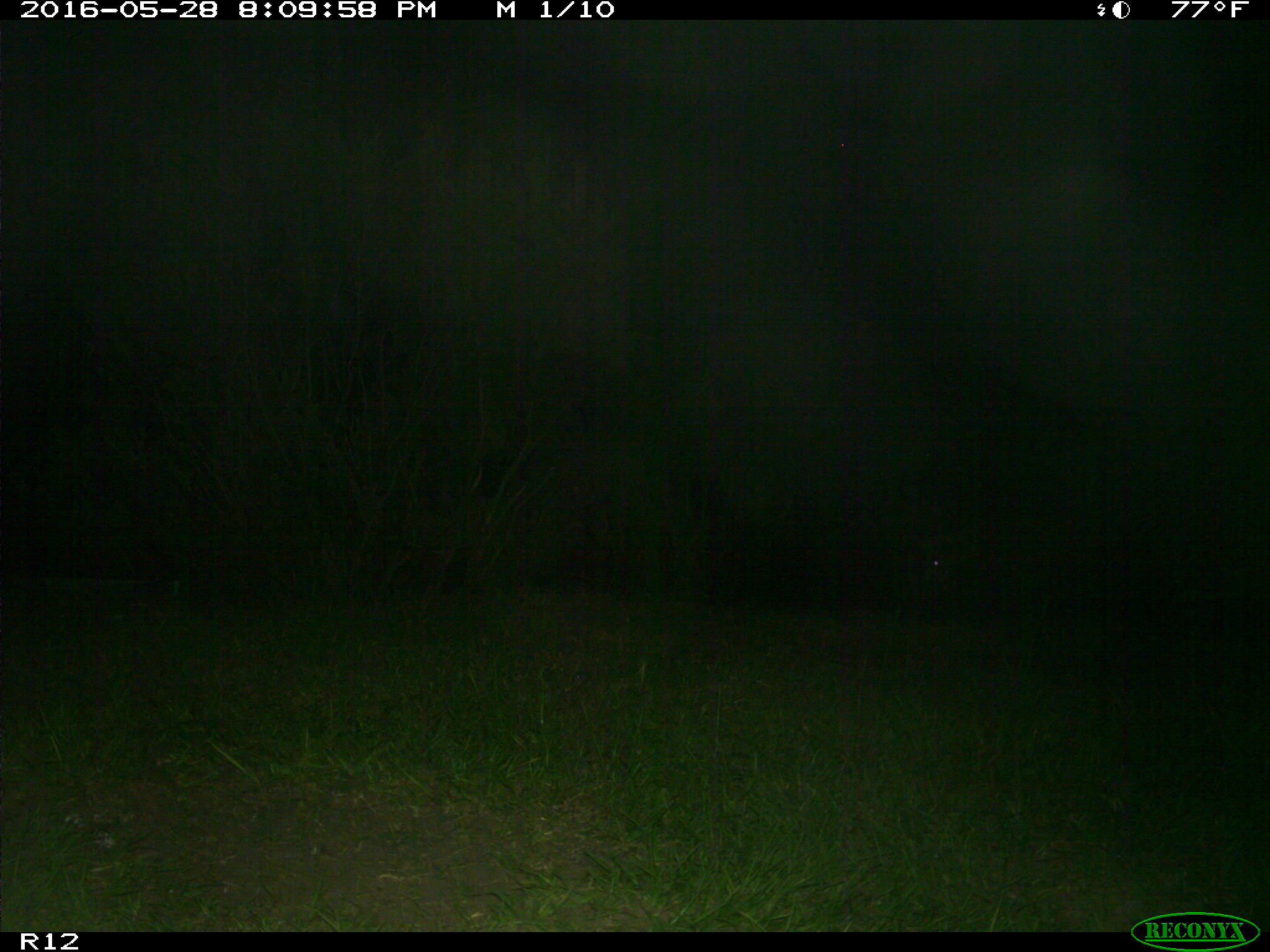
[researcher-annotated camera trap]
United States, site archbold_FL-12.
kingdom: Animalia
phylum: Chordata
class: Mammalia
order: Artiodactyla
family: Suidae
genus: Sus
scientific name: Sus scrofa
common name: wild boar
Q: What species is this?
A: Sus scrofa (wild boar).